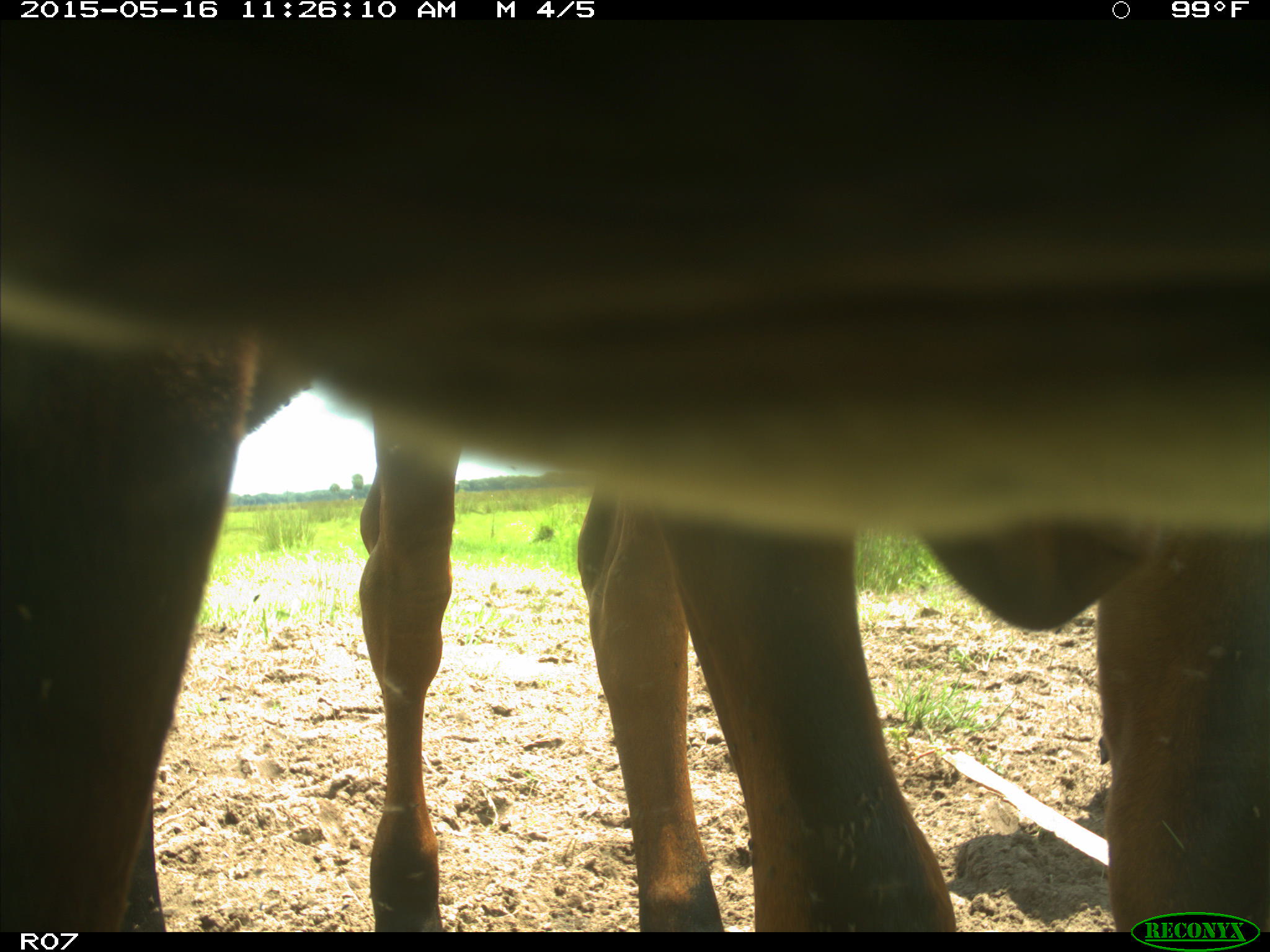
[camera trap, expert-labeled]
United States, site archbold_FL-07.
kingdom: Animalia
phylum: Chordata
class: Mammalia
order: Artiodactyla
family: Bovidae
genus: Bos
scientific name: Bos taurus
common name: domestic cow